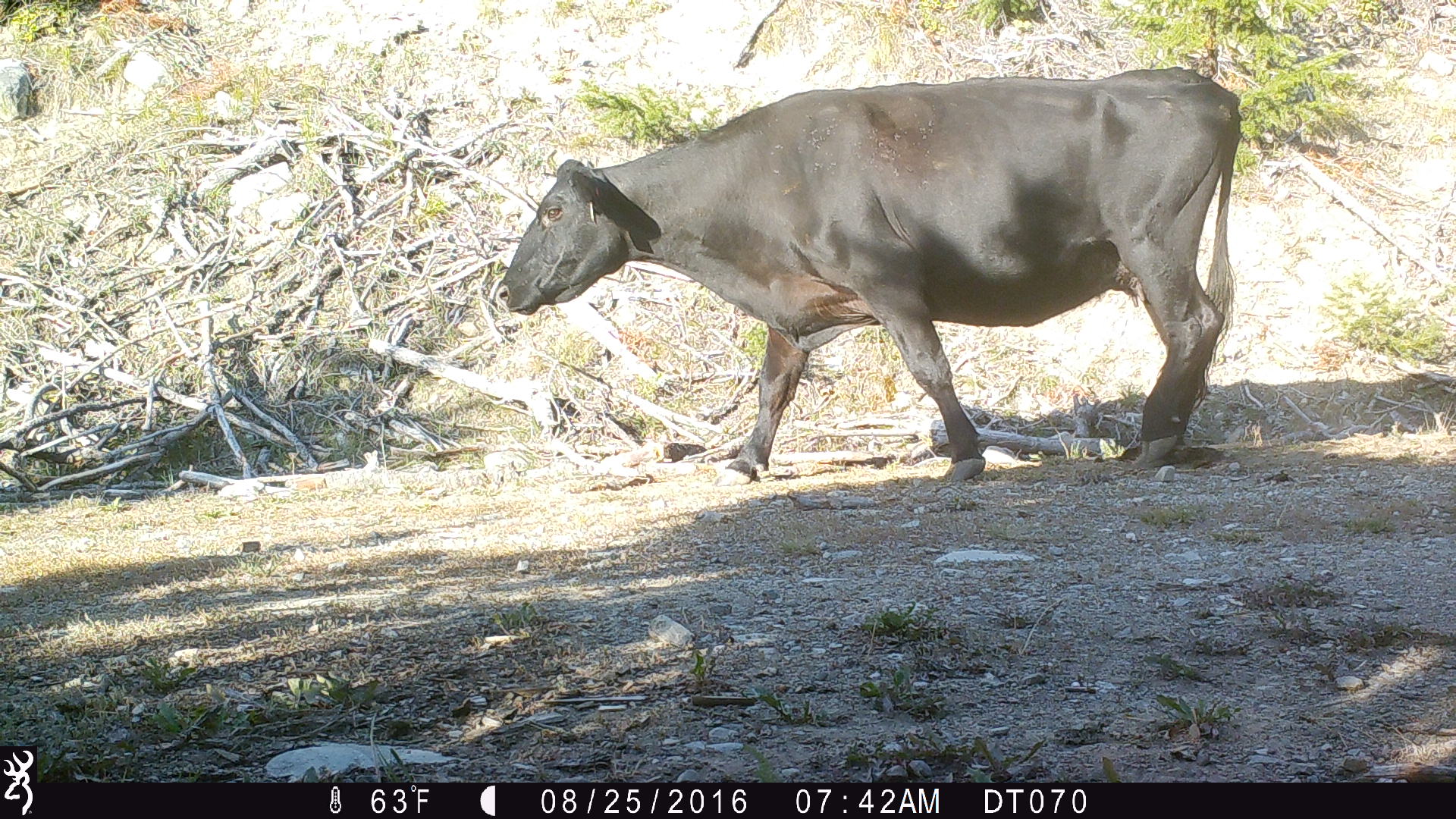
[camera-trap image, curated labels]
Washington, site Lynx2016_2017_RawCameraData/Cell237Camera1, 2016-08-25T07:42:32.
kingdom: Animalia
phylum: Chordata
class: Mammalia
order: Artiodactyla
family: Bovidae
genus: Bos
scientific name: Bos taurus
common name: domestic cattle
Domestic cattle (Bos taurus). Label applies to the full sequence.